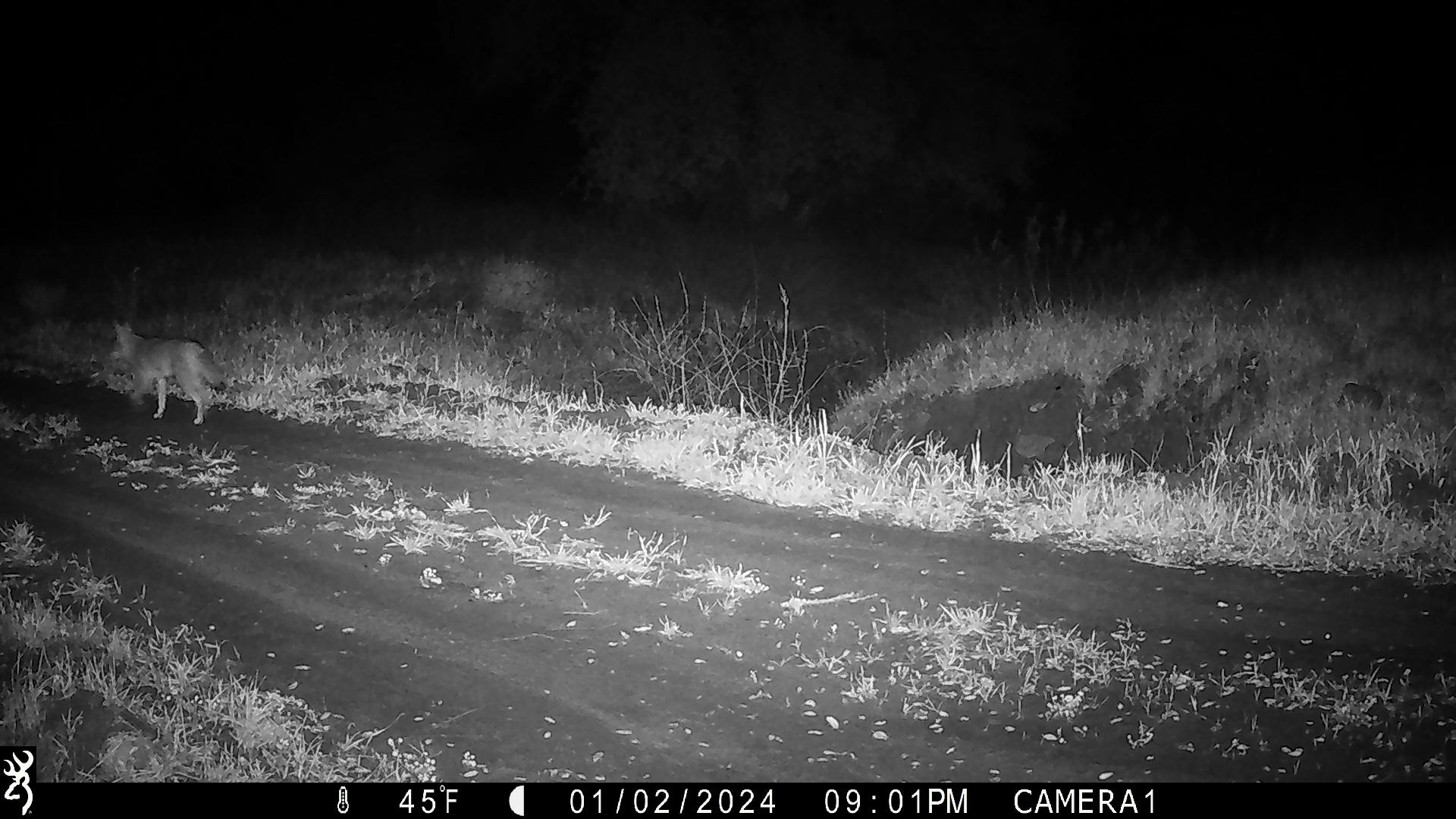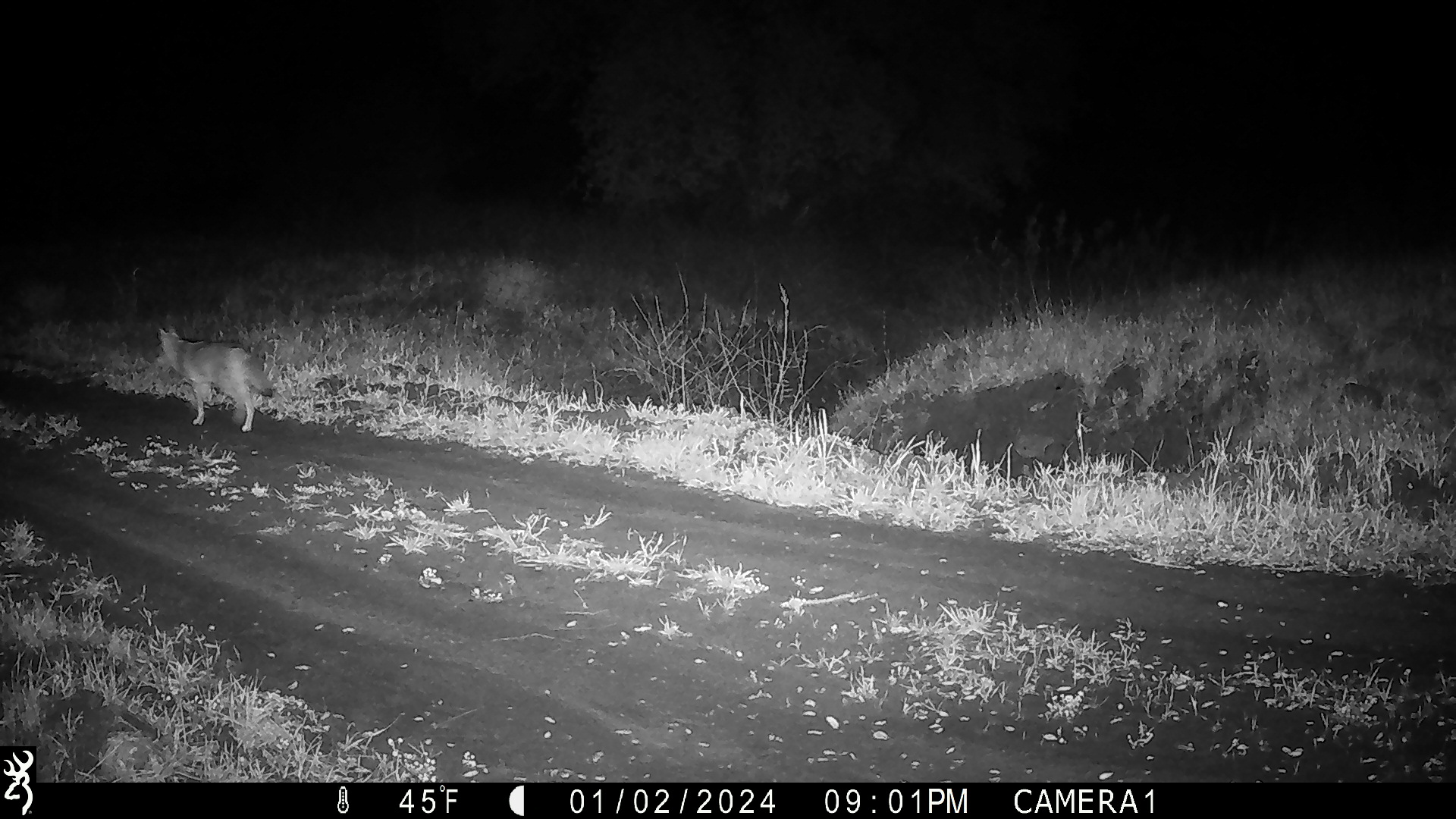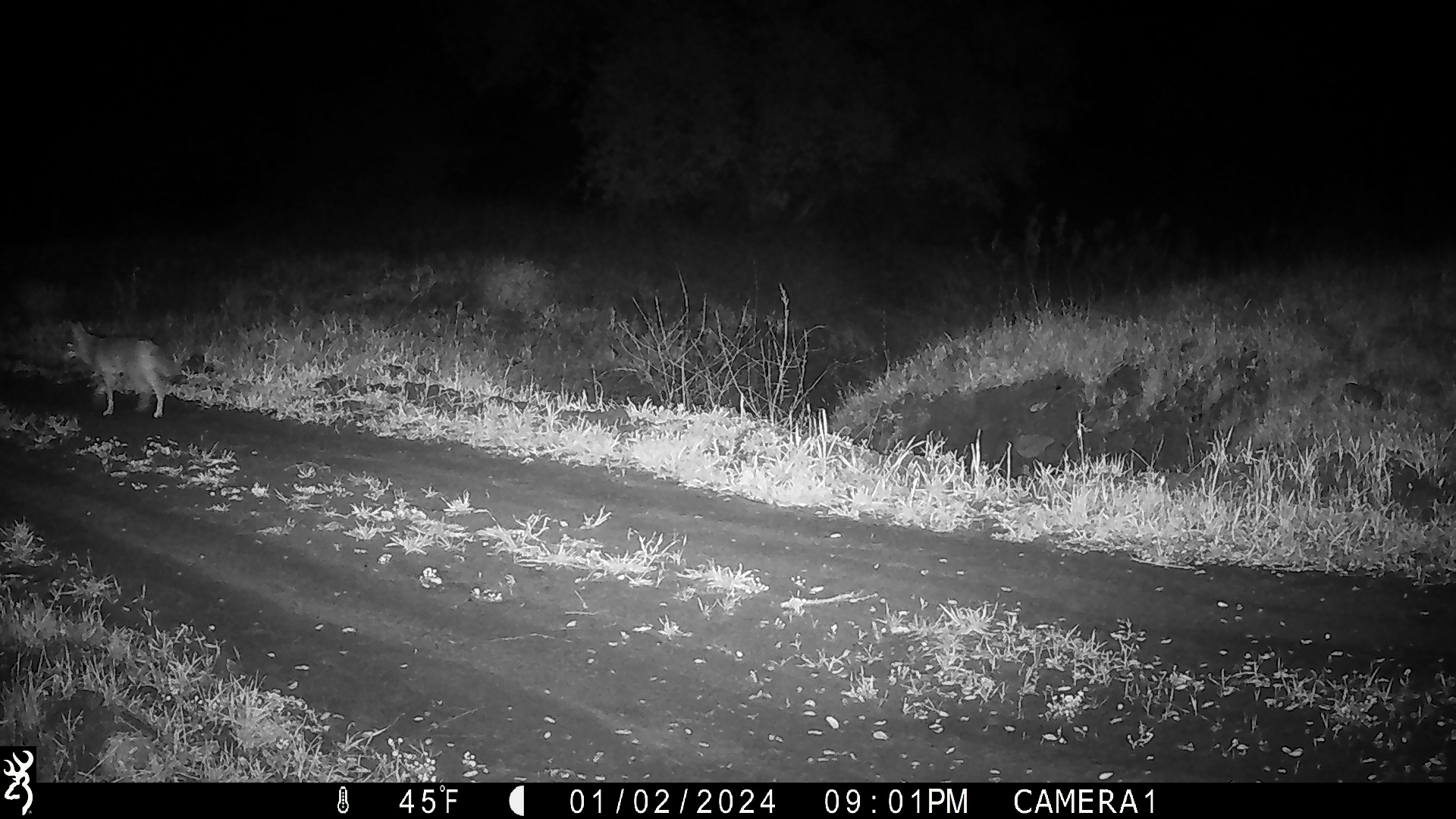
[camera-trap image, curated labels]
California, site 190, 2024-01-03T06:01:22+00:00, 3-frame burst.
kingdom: Animalia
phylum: Chordata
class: Mammalia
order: Carnivora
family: Canidae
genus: Canis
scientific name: Canis latrans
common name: coyote